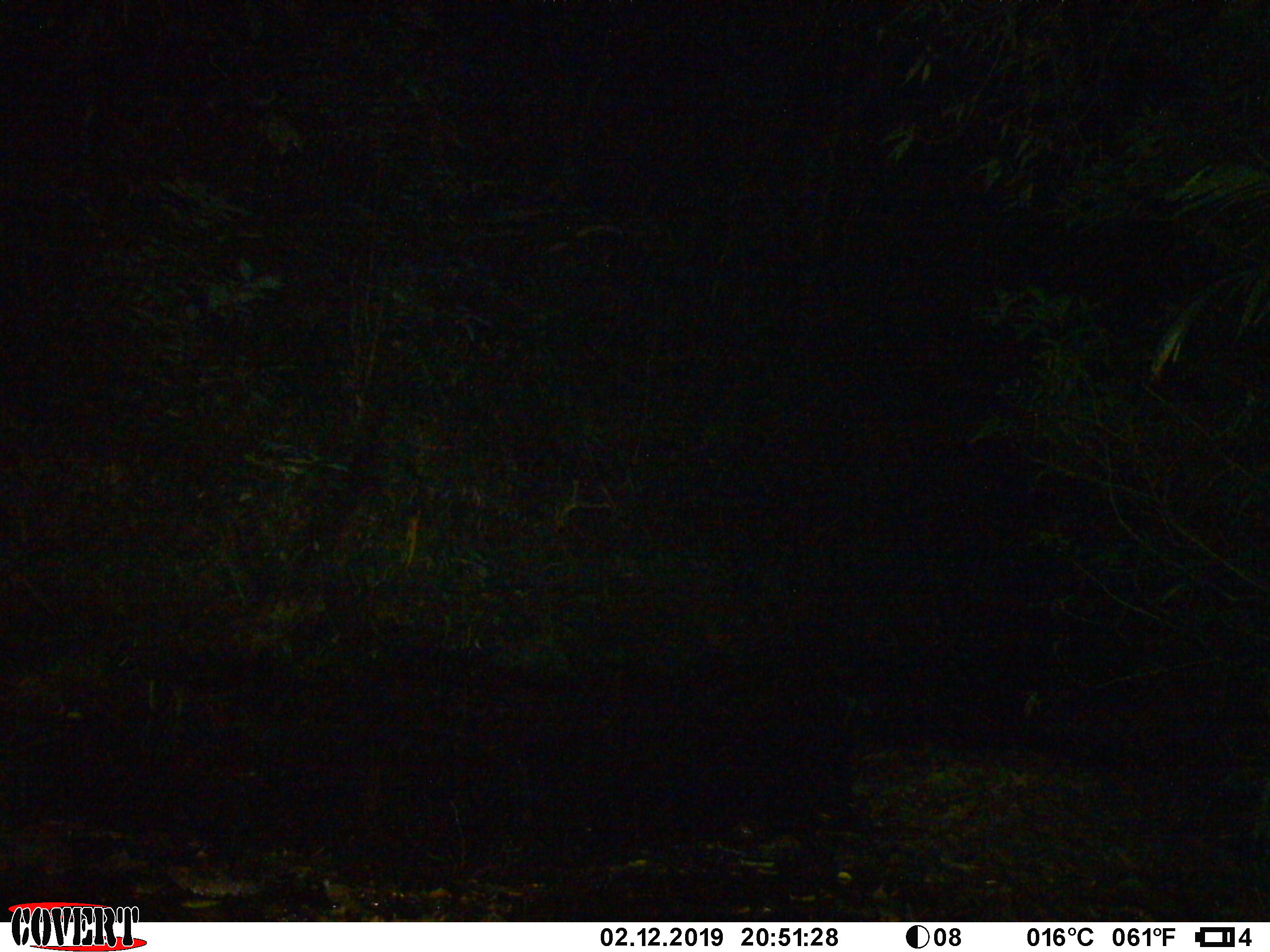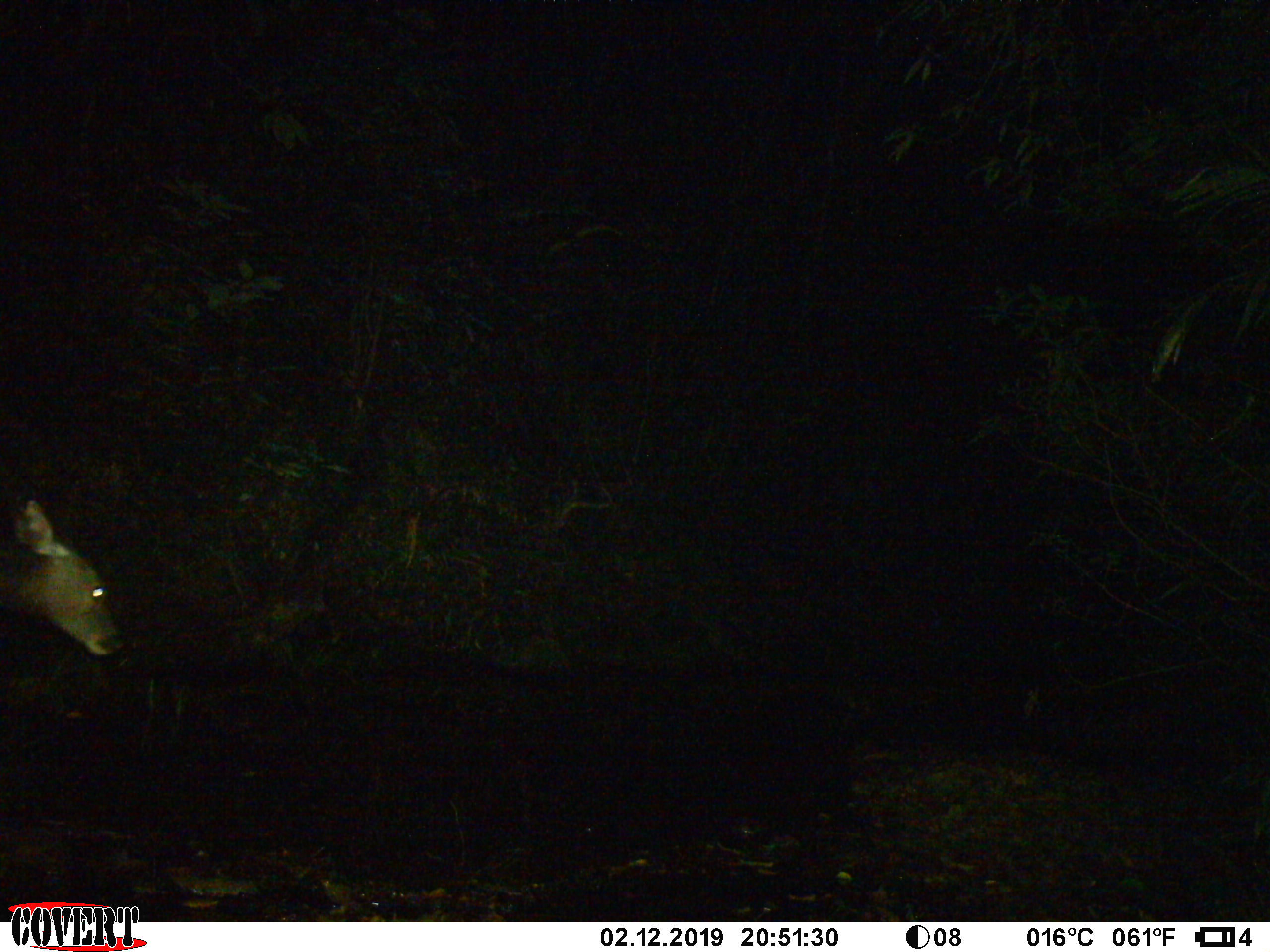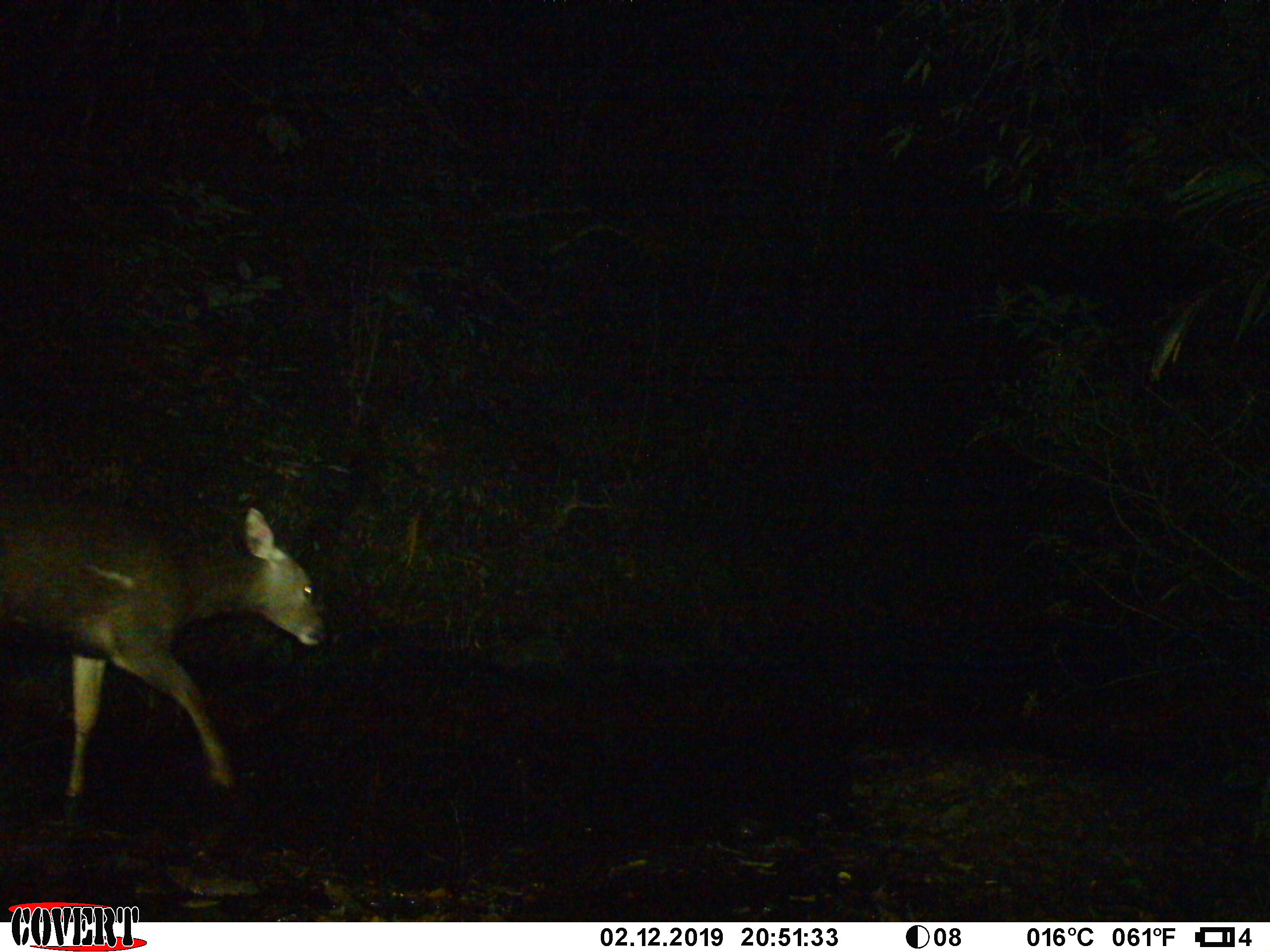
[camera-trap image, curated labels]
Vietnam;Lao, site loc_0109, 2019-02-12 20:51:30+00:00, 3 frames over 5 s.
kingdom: Animalia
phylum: Chordata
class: Mammalia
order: Artiodactyla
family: Cervidae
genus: Rusa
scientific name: Rusa unicolor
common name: sambar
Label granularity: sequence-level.